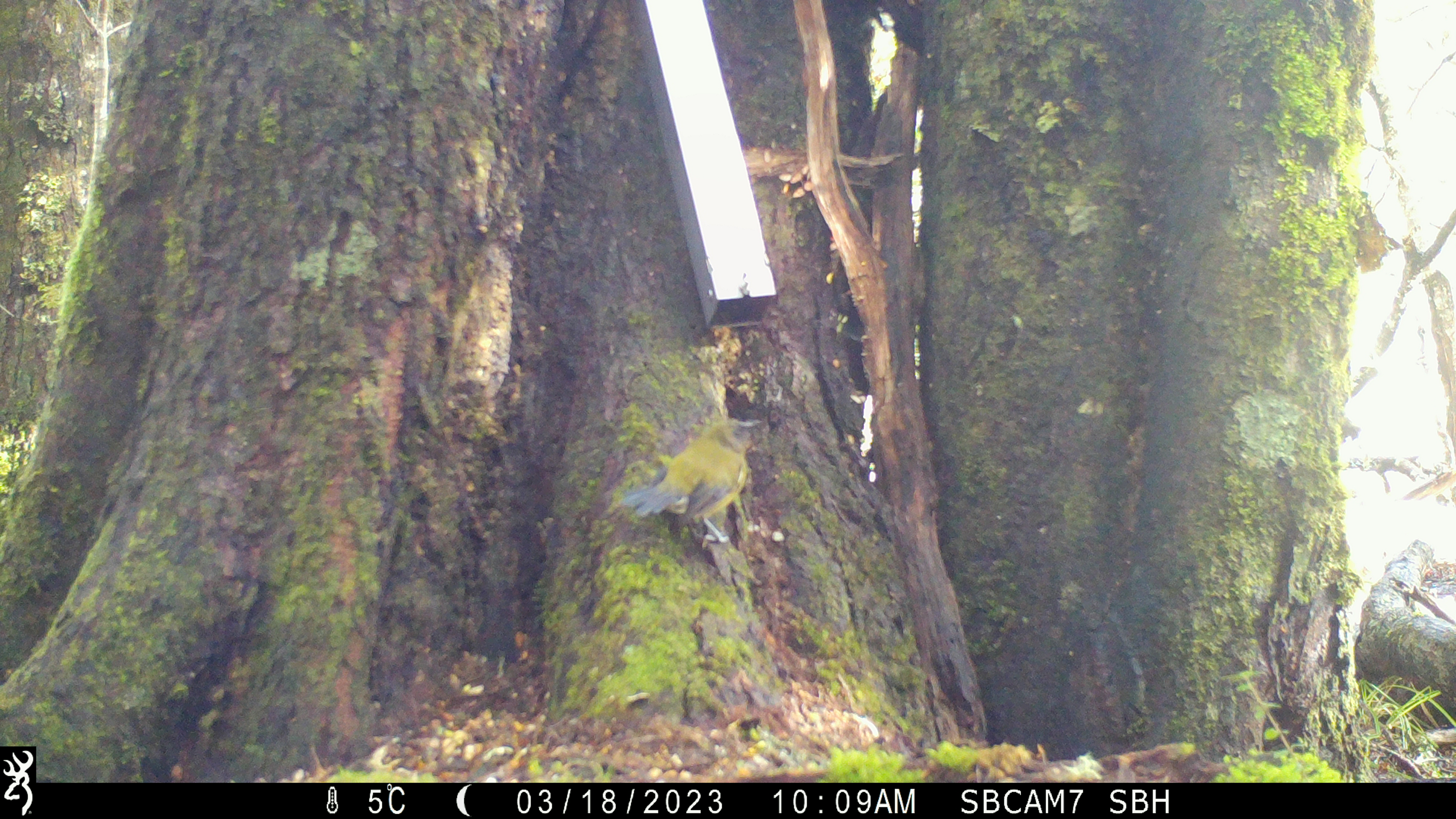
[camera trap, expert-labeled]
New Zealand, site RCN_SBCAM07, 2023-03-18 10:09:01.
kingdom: Animalia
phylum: Chordata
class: Aves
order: Passeriformes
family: Meliphagidae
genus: Anthornis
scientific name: Anthornis melanura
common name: new zealand bellbird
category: bellbird